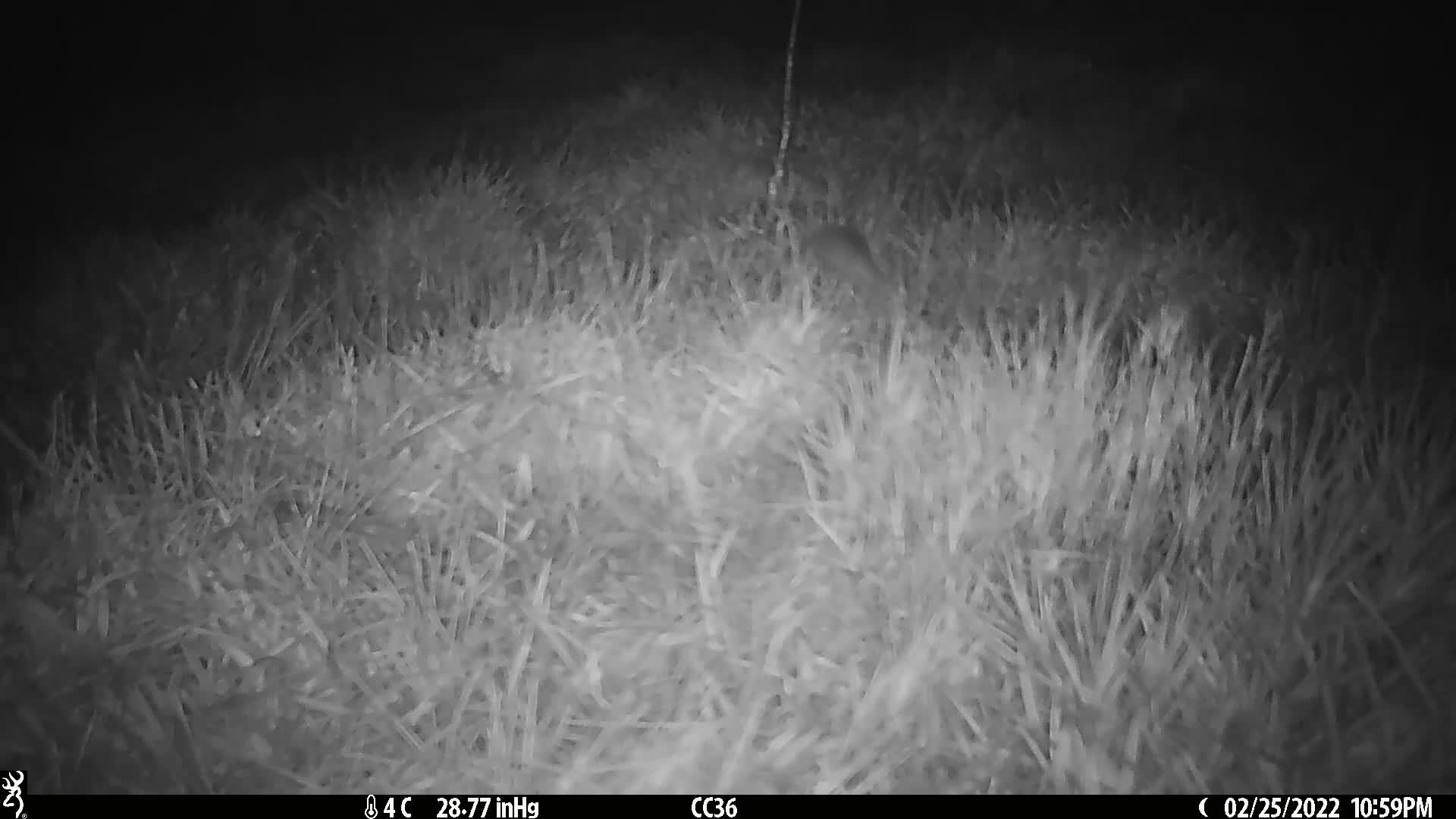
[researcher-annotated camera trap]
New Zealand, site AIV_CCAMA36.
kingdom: Animalia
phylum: Chordata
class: Mammalia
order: Rodentia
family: Muridae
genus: Mus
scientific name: Mus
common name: mouse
Mouse (Mus).